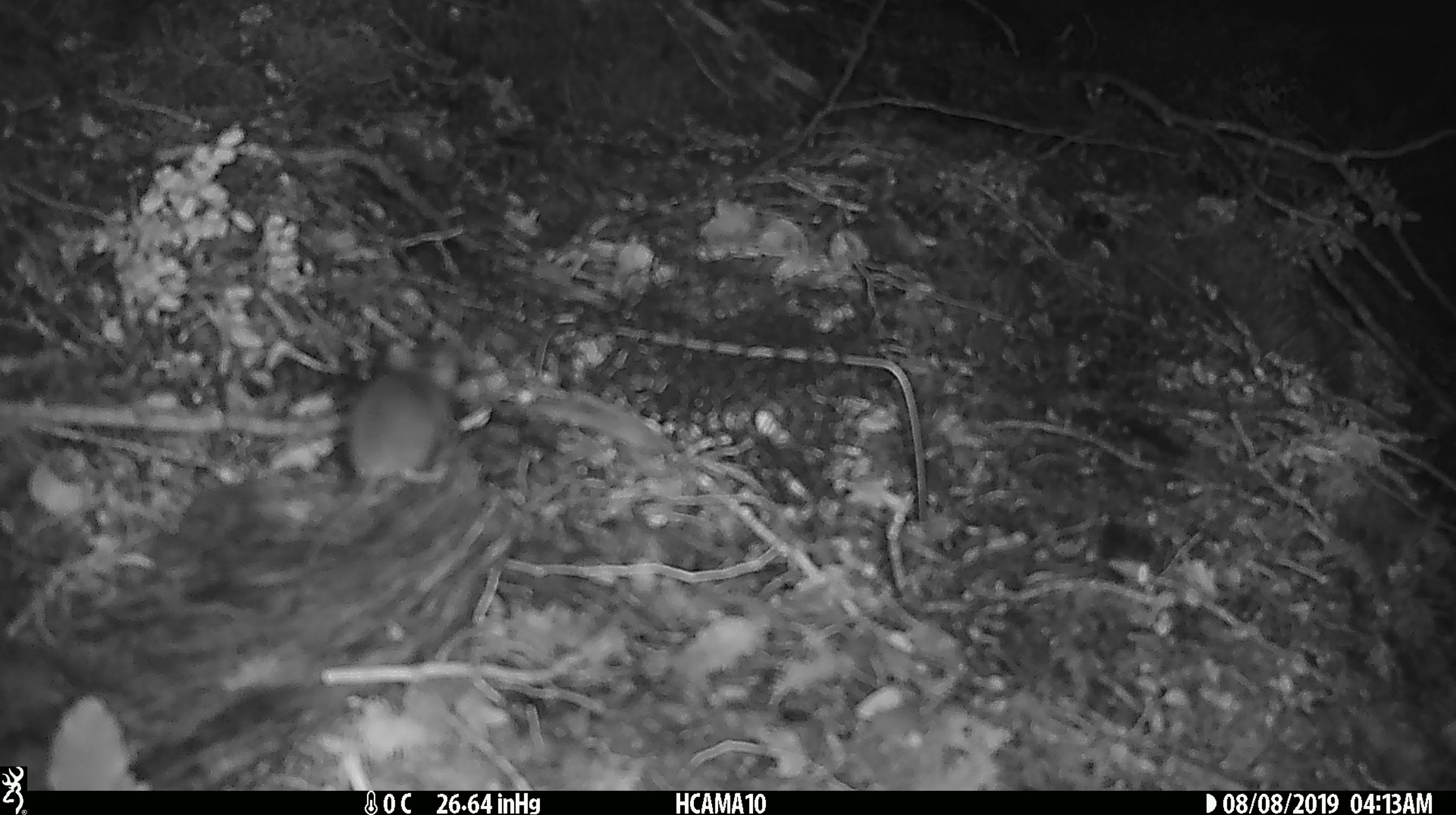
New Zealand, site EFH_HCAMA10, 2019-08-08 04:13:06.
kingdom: Animalia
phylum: Chordata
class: Mammalia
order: Rodentia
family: Muridae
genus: Mus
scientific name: Mus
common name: mouse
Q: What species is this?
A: Mouse (Mus).